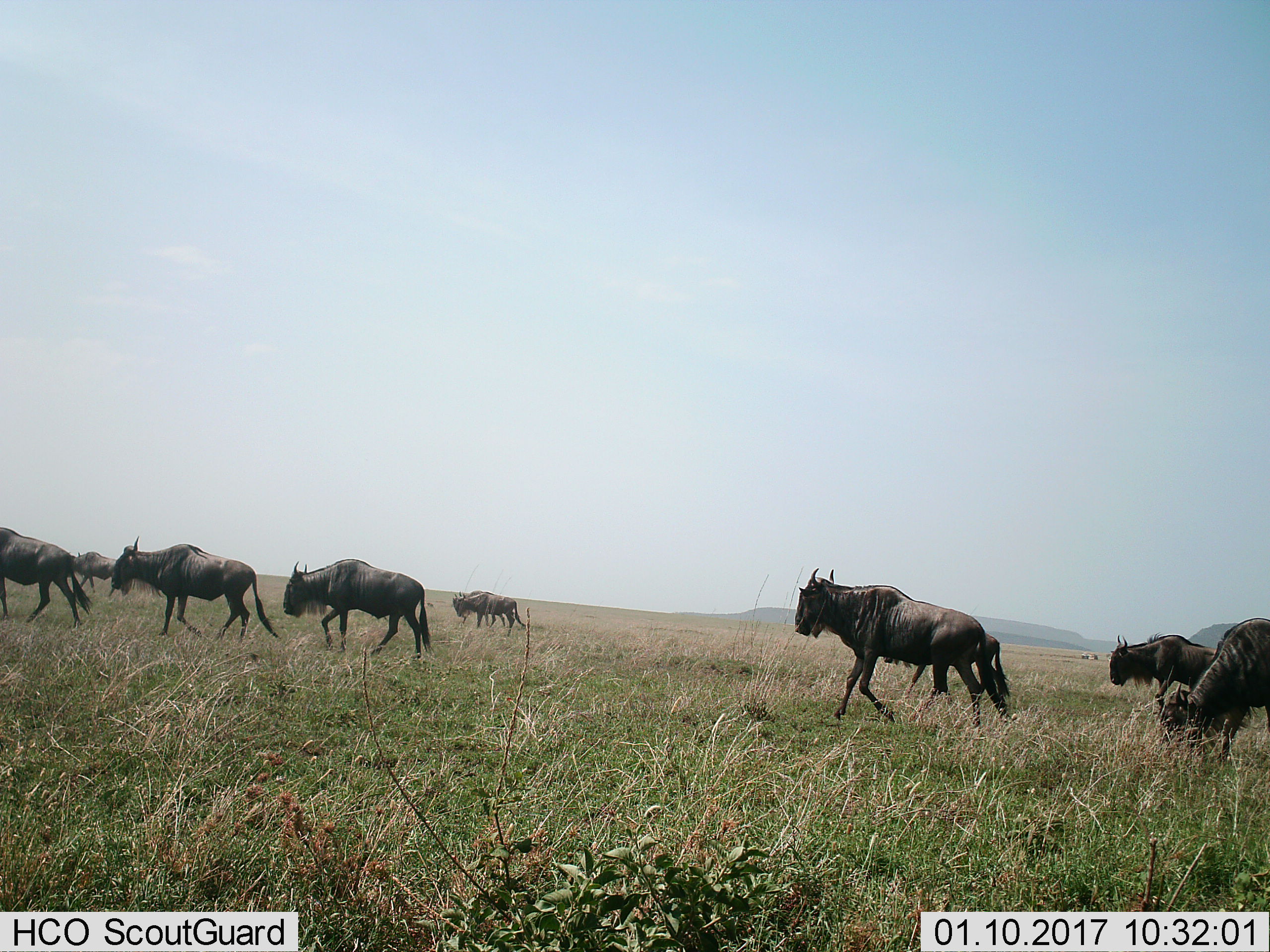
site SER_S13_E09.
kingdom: Animalia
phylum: Chordata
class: Mammalia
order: Artiodactyla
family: Bovidae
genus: Connochaetes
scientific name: Connochaetes taurinus taurinus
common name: blue wildebeest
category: wildebeestblue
Wildebeestblue (blue wildebeest) (Connochaetes taurinus taurinus), count 9. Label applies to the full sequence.